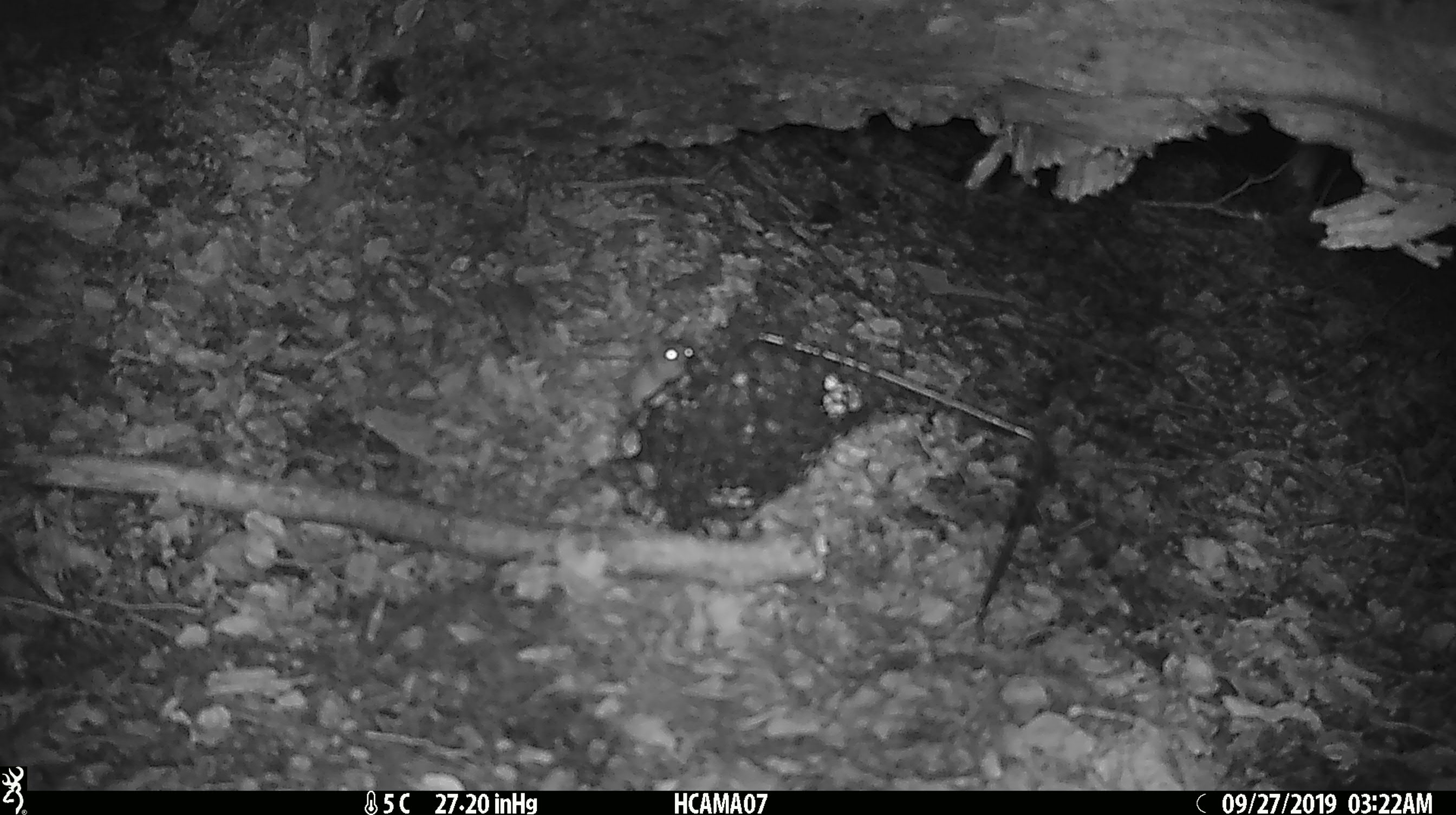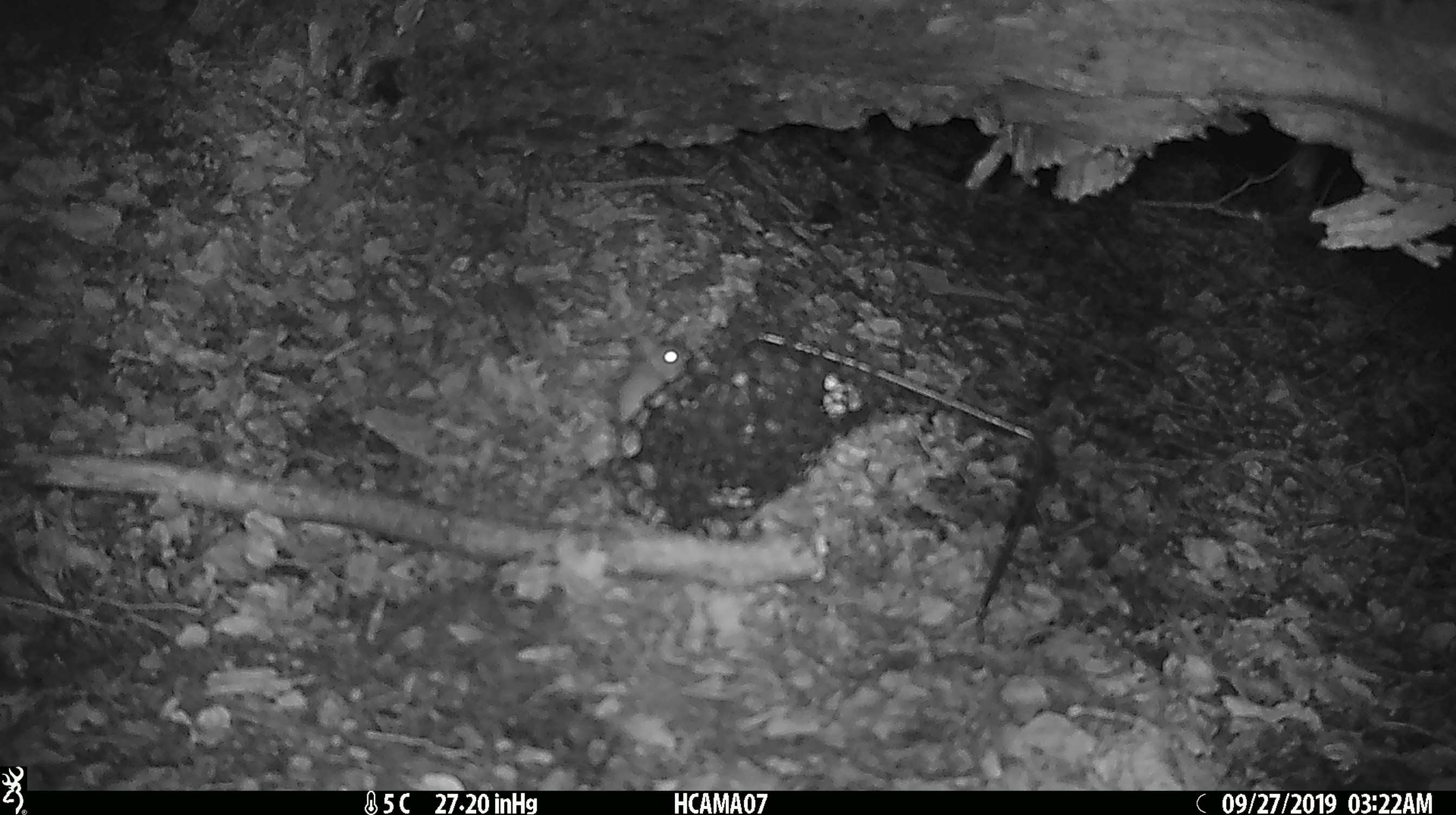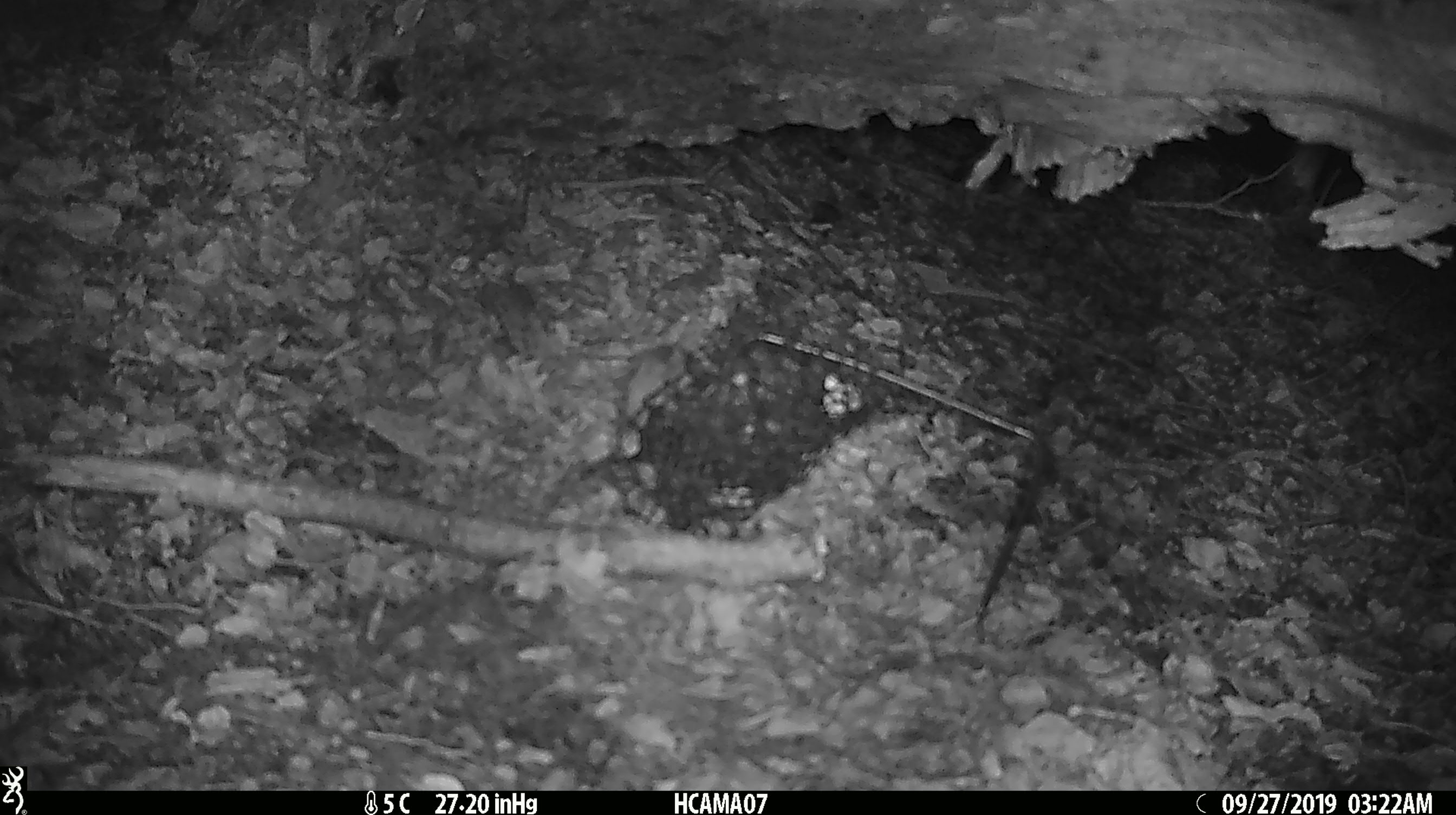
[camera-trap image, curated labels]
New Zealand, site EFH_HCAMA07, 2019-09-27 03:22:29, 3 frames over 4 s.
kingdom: Animalia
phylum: Chordata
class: Mammalia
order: Rodentia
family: Muridae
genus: Mus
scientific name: Mus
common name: mouse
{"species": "mouse (Mus)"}